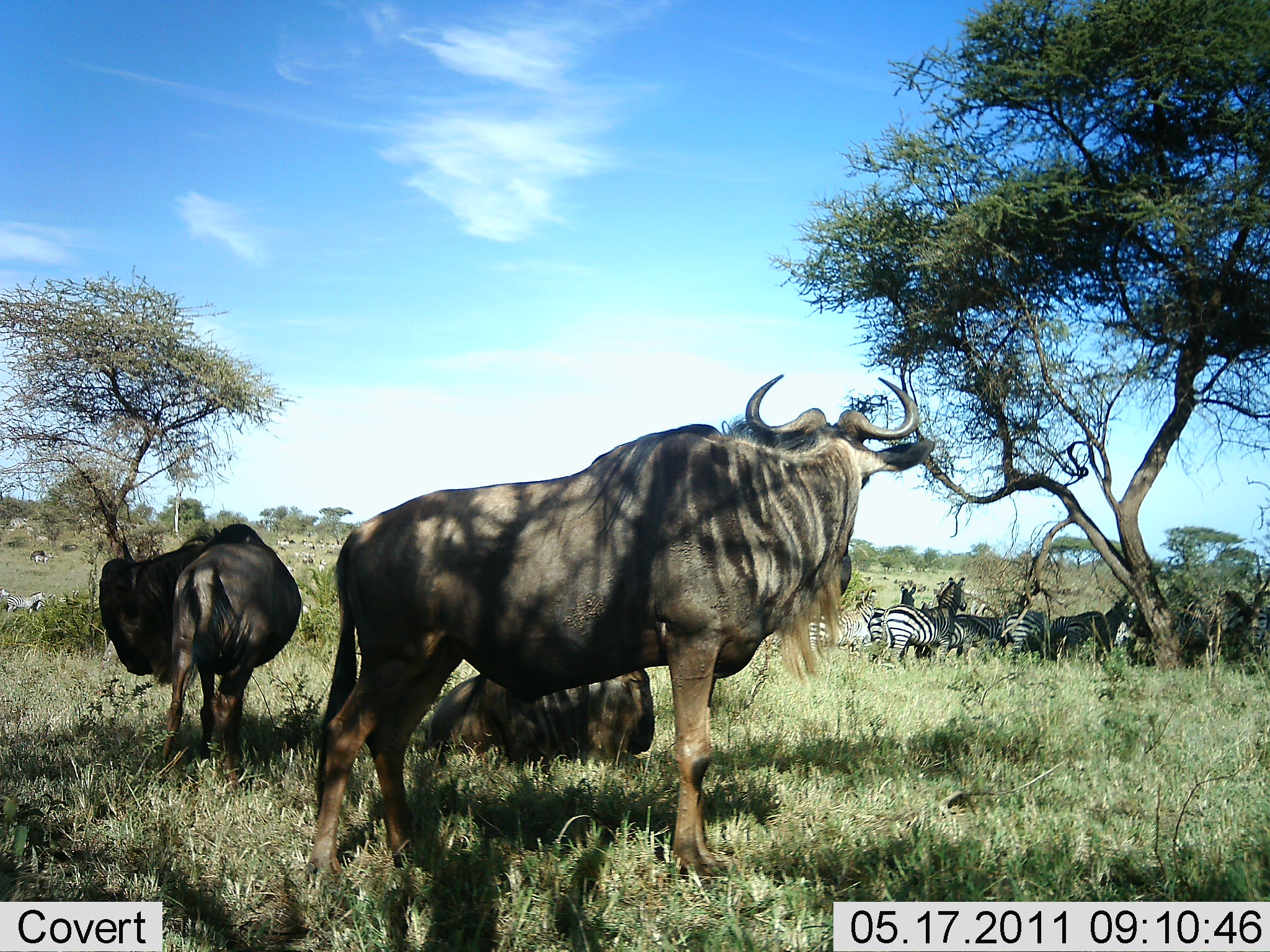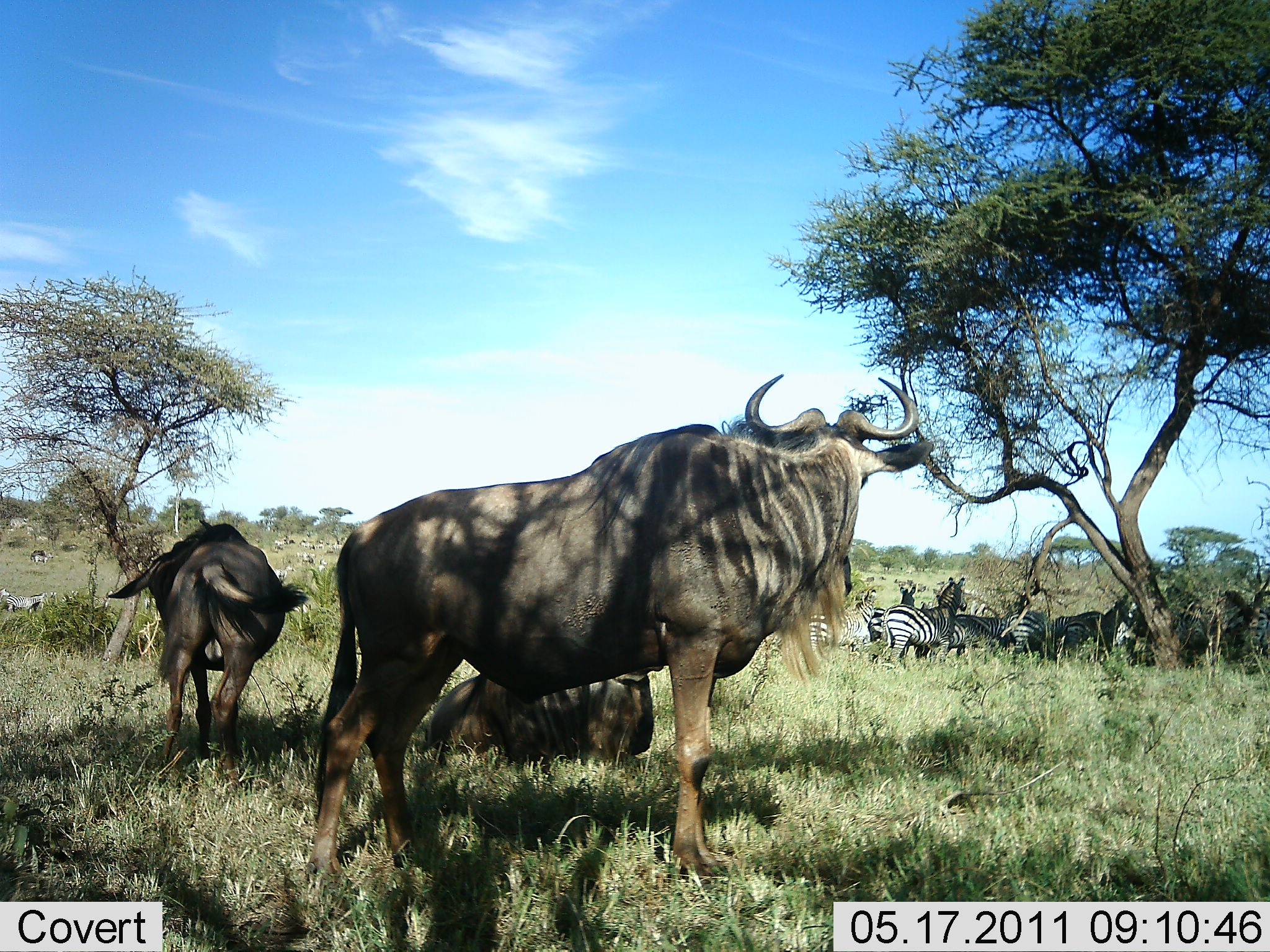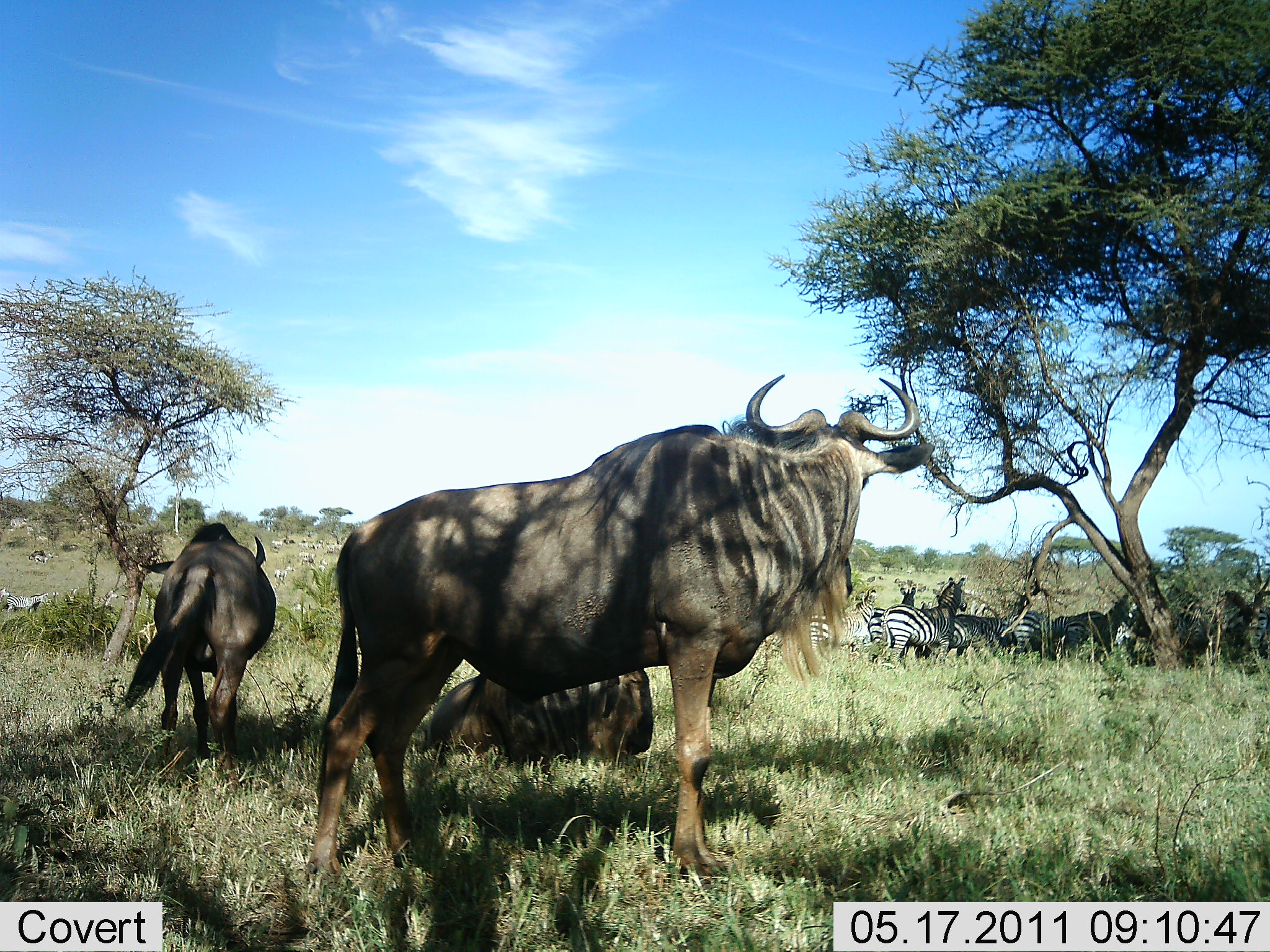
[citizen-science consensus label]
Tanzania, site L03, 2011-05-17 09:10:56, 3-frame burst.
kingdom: Animalia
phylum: Chordata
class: Mammalia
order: Artiodactyla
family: Bovidae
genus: Connochaetes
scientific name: Connochaetes taurinus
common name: blue wildebeest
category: wildebeest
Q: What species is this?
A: Wildebeest (blue wildebeest) (Connochaetes taurinus).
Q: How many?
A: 3.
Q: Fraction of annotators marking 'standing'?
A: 100%.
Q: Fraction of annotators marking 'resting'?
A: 85%.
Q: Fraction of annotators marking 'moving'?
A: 0%.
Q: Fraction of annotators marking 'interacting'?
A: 0%.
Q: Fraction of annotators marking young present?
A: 8%.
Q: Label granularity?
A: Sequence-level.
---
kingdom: Animalia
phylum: Chordata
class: Mammalia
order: Perissodactyla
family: Equidae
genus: Equus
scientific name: Equus quagga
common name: plains zebra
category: zebra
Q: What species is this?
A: Zebra (plains zebra) (Equus quagga).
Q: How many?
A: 7.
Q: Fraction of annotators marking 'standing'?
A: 92%.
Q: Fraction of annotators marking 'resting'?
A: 31%.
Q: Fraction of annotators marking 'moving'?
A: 0%.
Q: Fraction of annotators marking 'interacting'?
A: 0%.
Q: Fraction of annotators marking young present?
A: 0%.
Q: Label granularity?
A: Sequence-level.